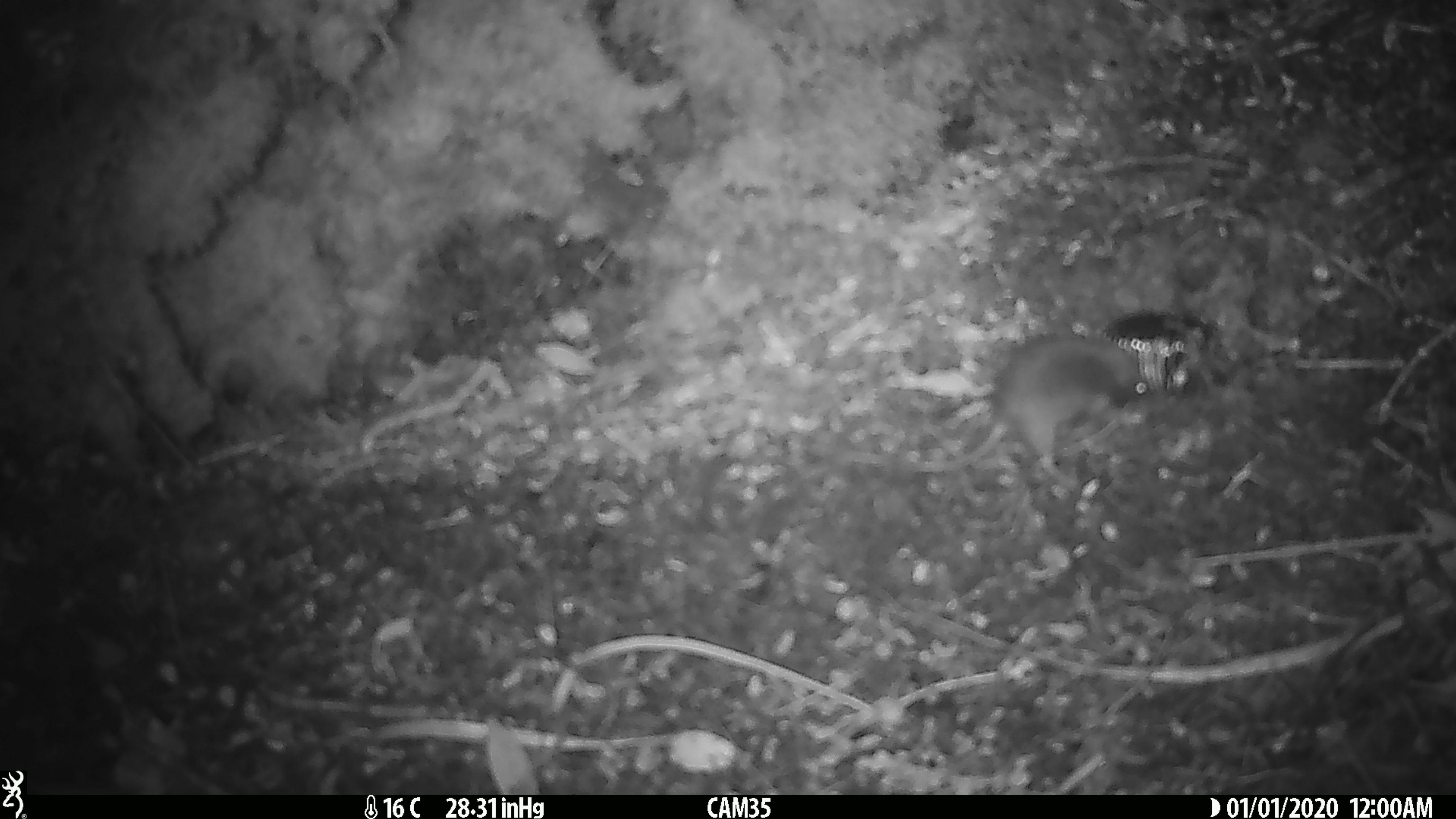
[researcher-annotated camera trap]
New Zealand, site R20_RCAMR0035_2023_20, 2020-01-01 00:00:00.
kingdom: Animalia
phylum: Chordata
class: Mammalia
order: Rodentia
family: Muridae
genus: Mus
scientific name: Mus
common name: mouse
Mouse (Mus).